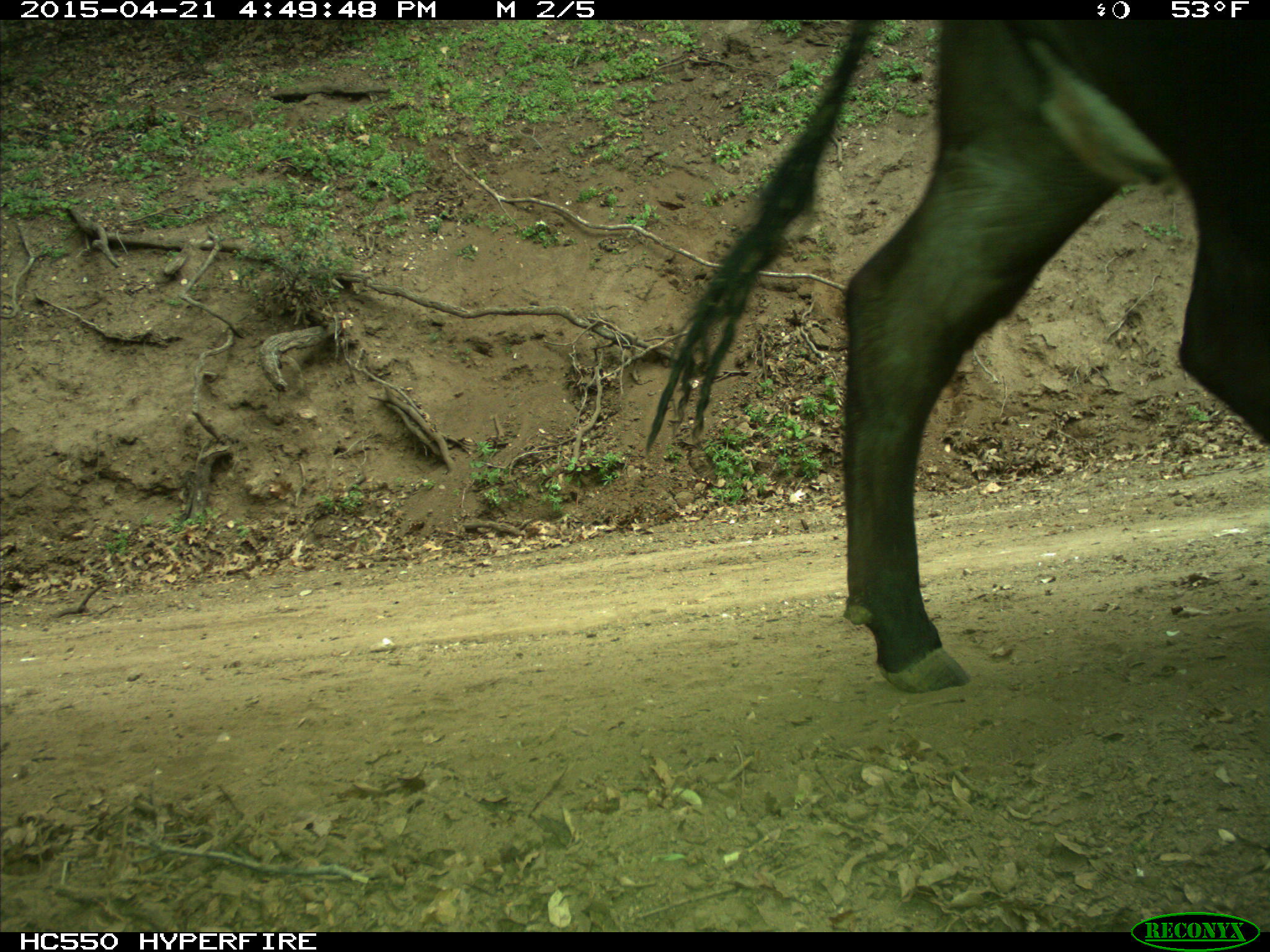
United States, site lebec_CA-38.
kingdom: Animalia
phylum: Chordata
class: Mammalia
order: Artiodactyla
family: Bovidae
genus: Bos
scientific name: Bos taurus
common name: domestic cow